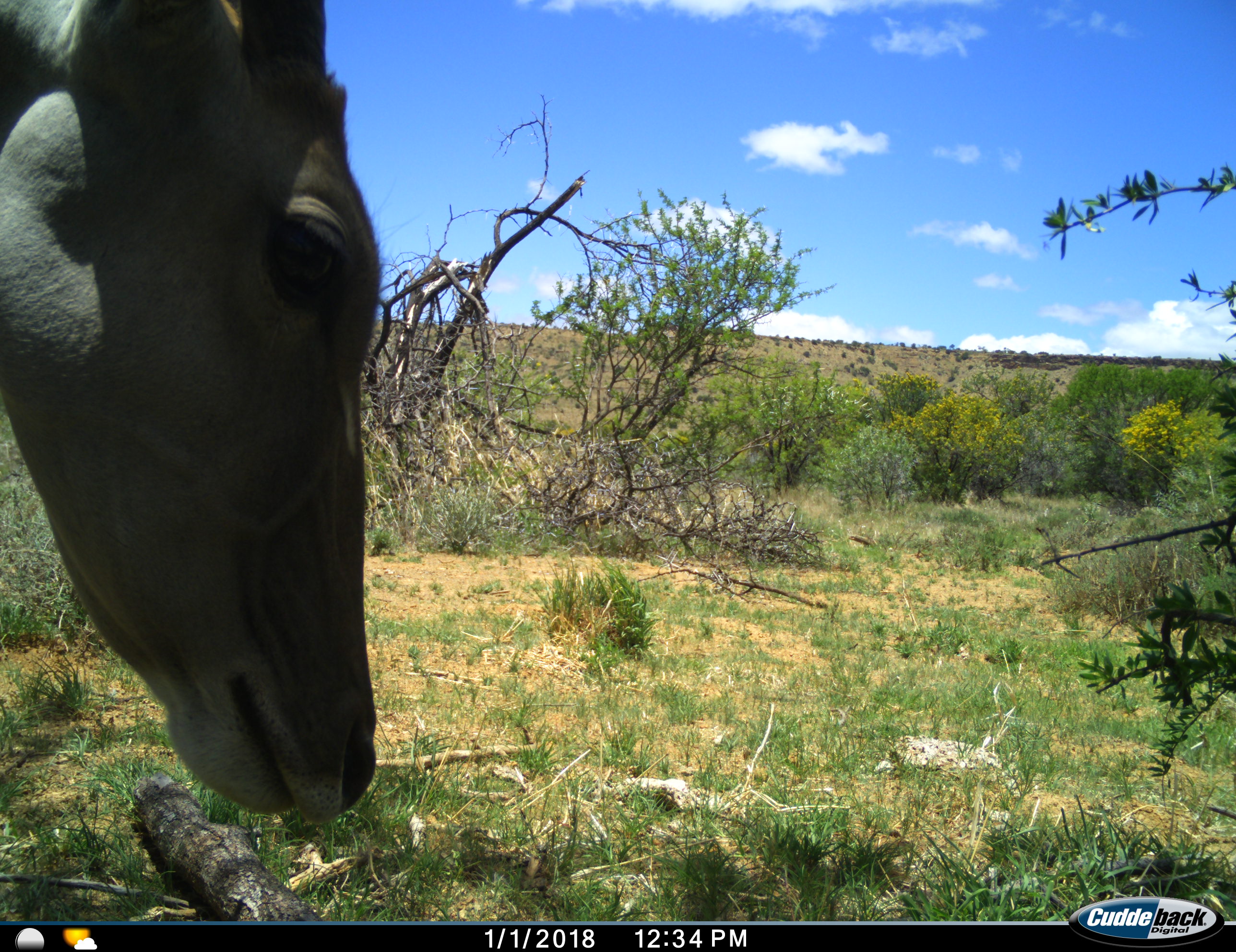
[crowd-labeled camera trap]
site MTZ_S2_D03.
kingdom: Animalia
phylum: Chordata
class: Mammalia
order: Artiodactyla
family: Bovidae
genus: Tragelaphus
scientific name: Tragelaphus oryx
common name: eland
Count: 1.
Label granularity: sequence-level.